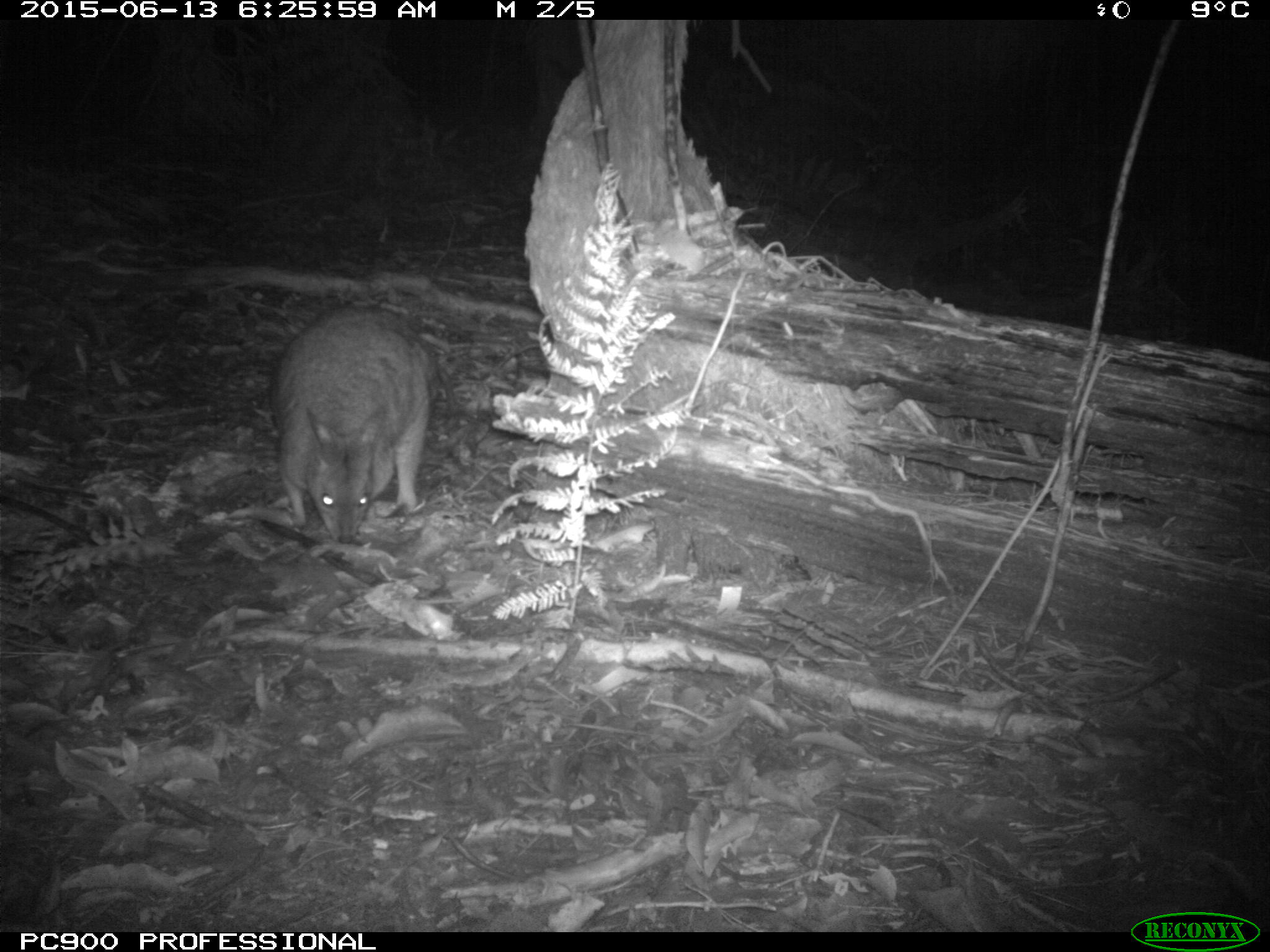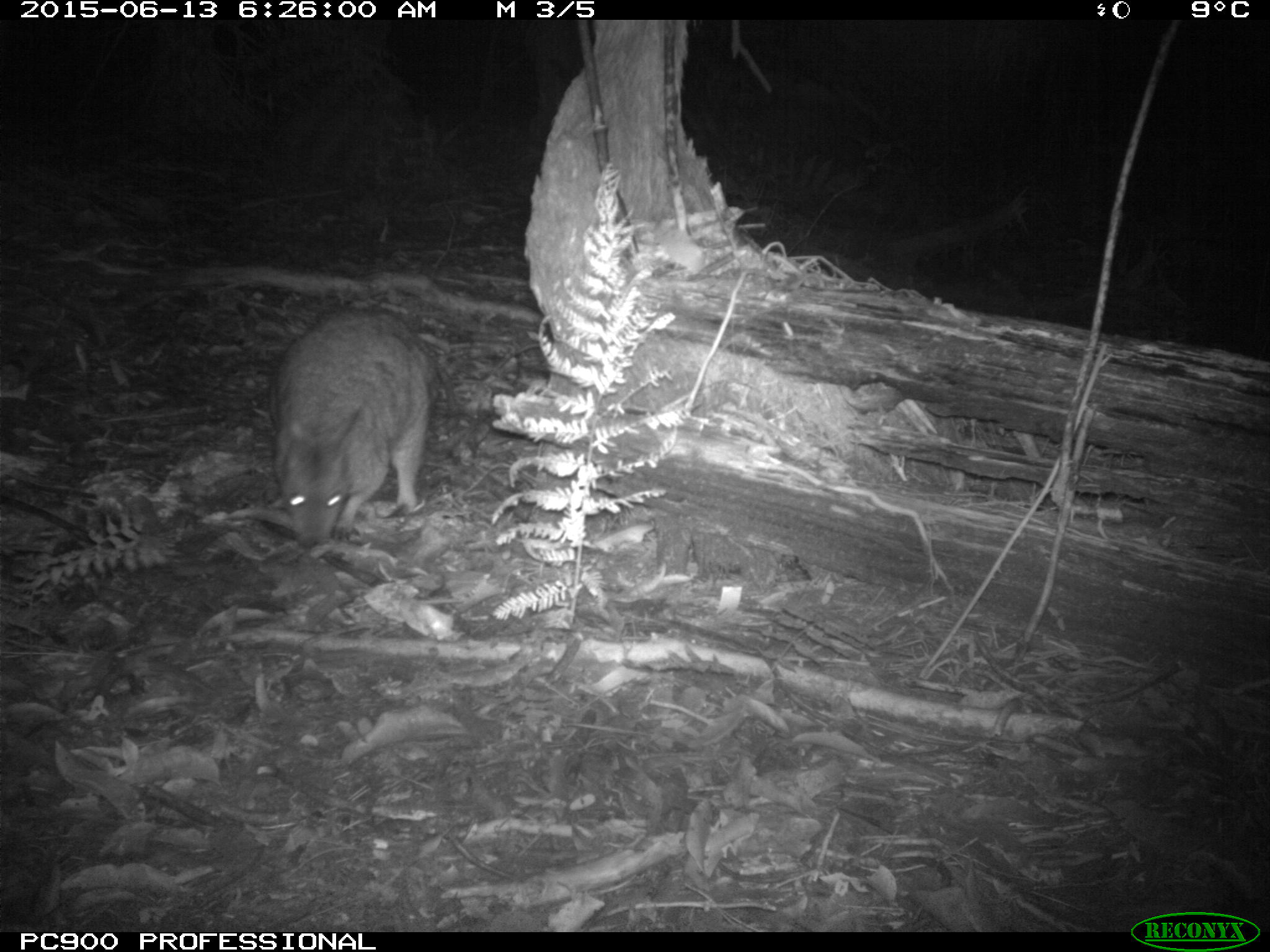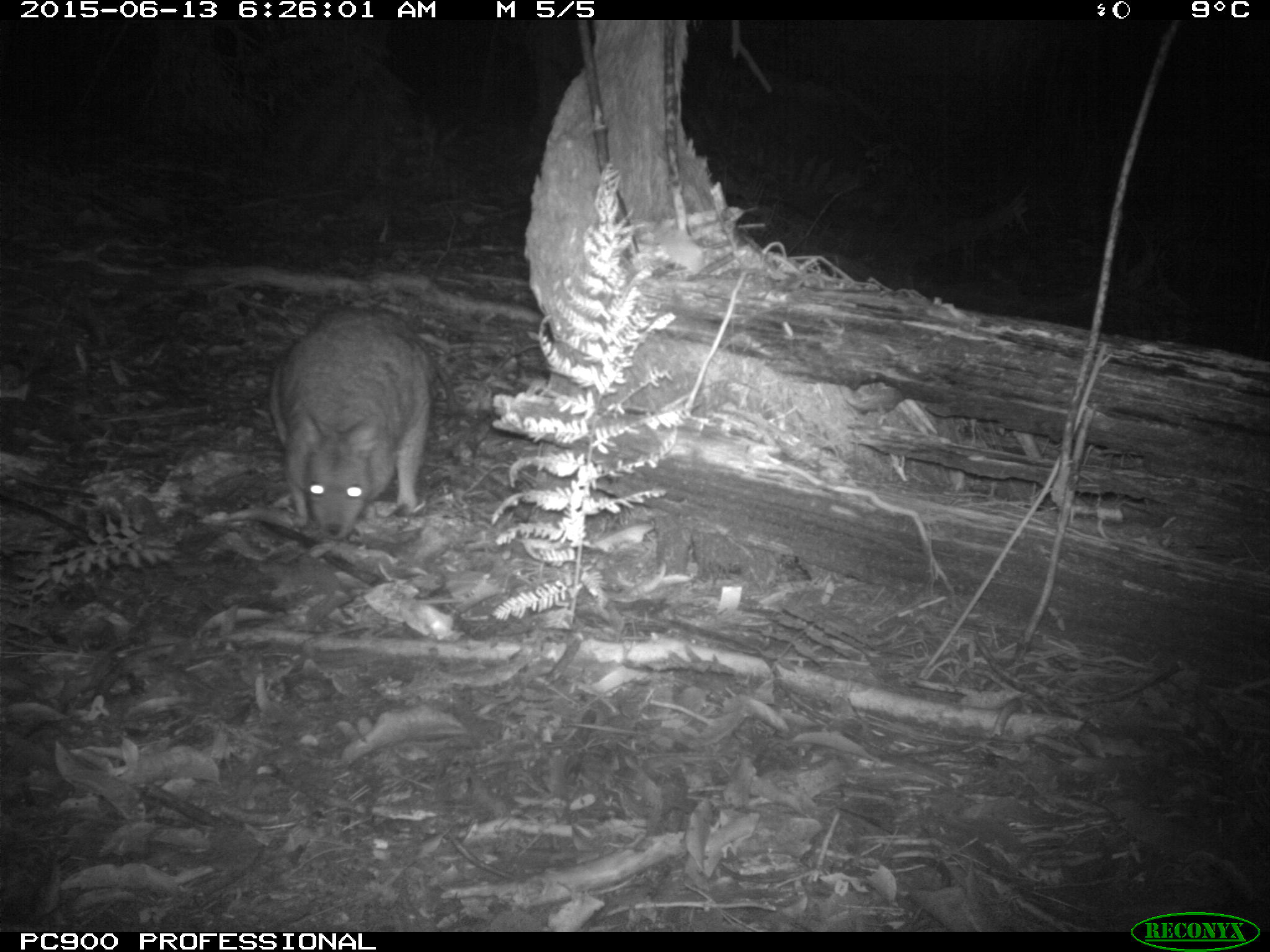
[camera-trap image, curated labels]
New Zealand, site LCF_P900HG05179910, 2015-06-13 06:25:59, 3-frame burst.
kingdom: Animalia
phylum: Chordata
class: Mammalia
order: Diprotodontia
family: Macropodidae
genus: Notamacropus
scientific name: Notamacropus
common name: wallaby